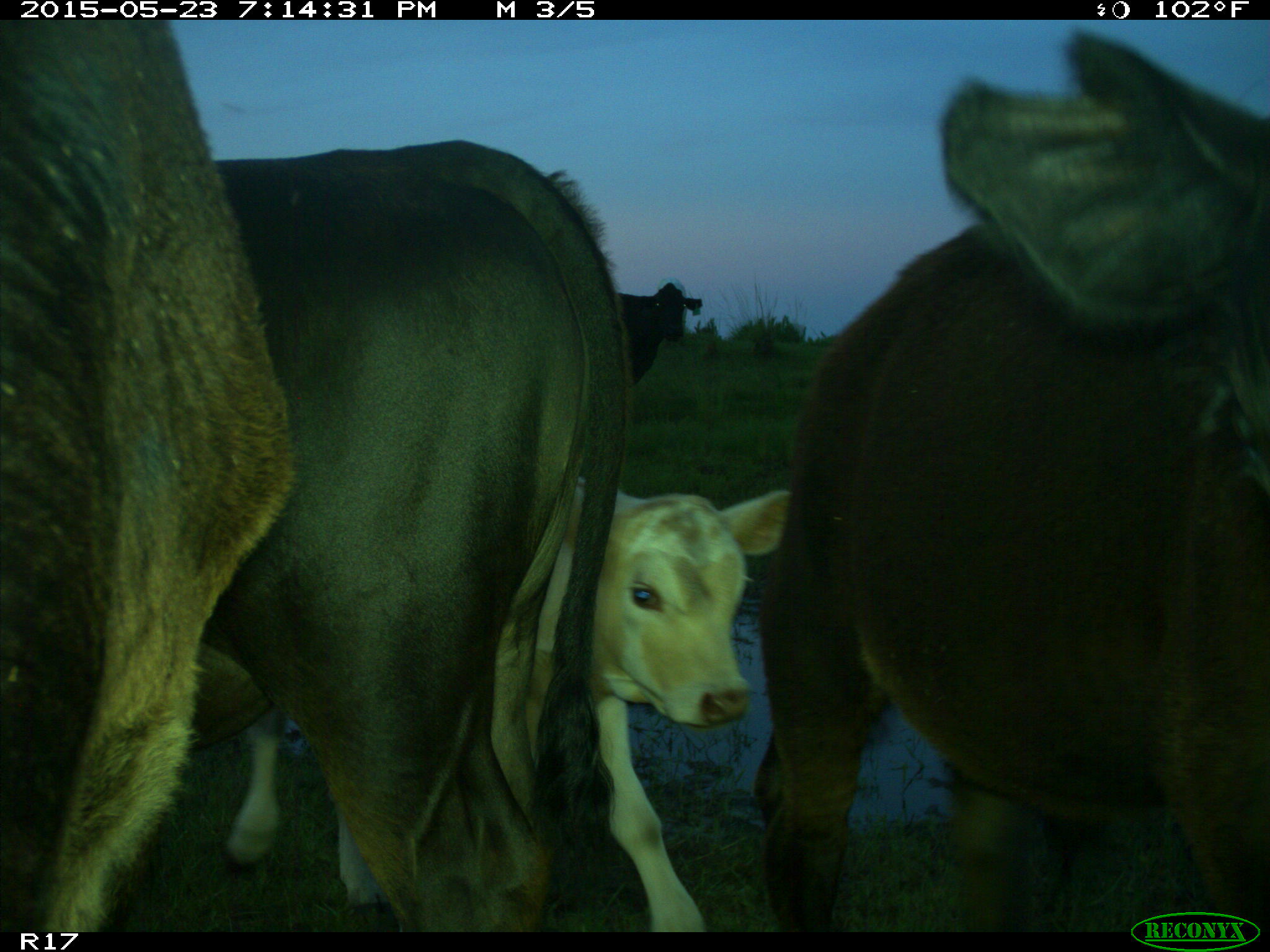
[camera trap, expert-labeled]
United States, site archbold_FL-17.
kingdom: Animalia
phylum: Chordata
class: Mammalia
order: Artiodactyla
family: Bovidae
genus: Bos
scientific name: Bos taurus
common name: domestic cow